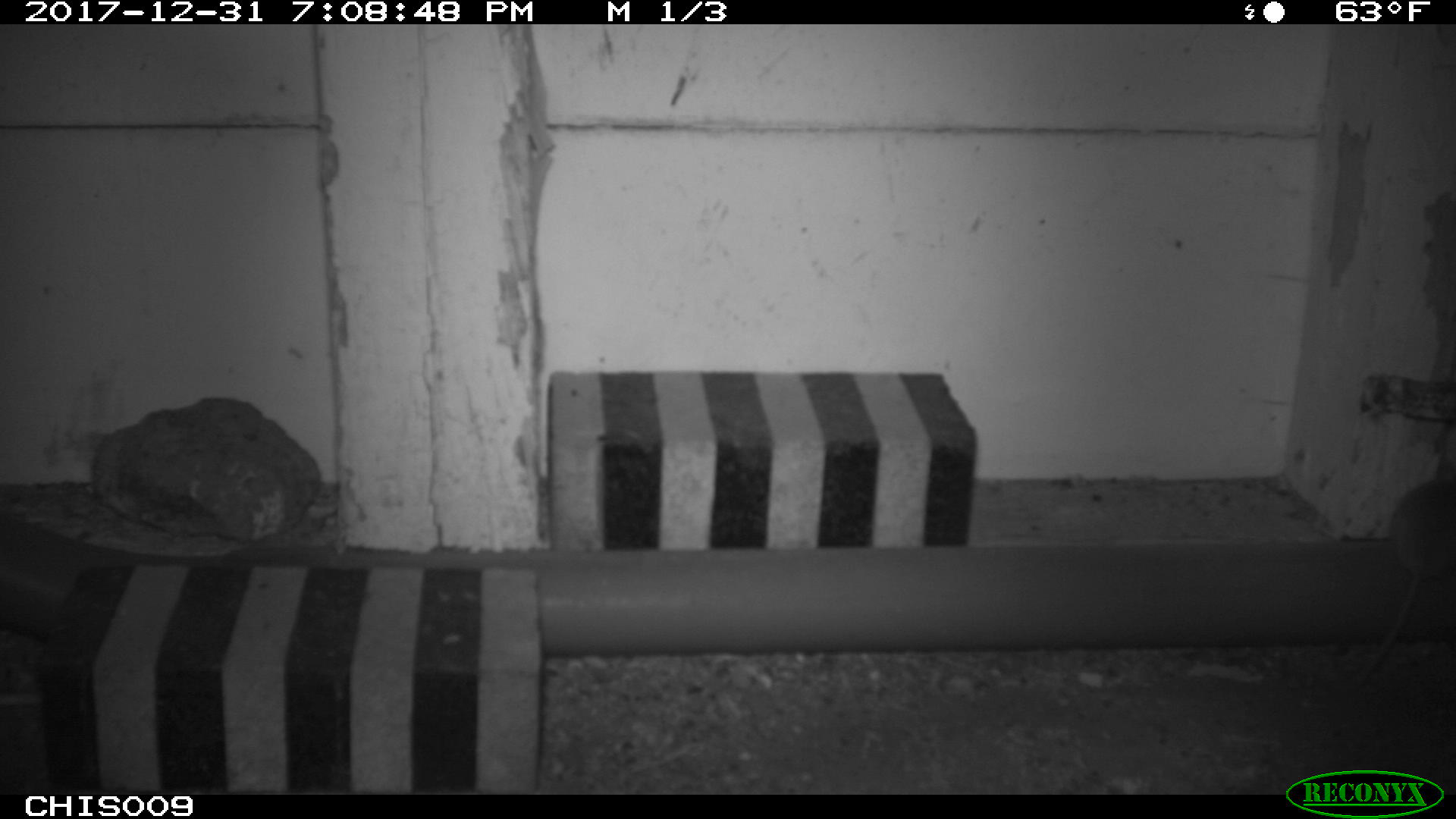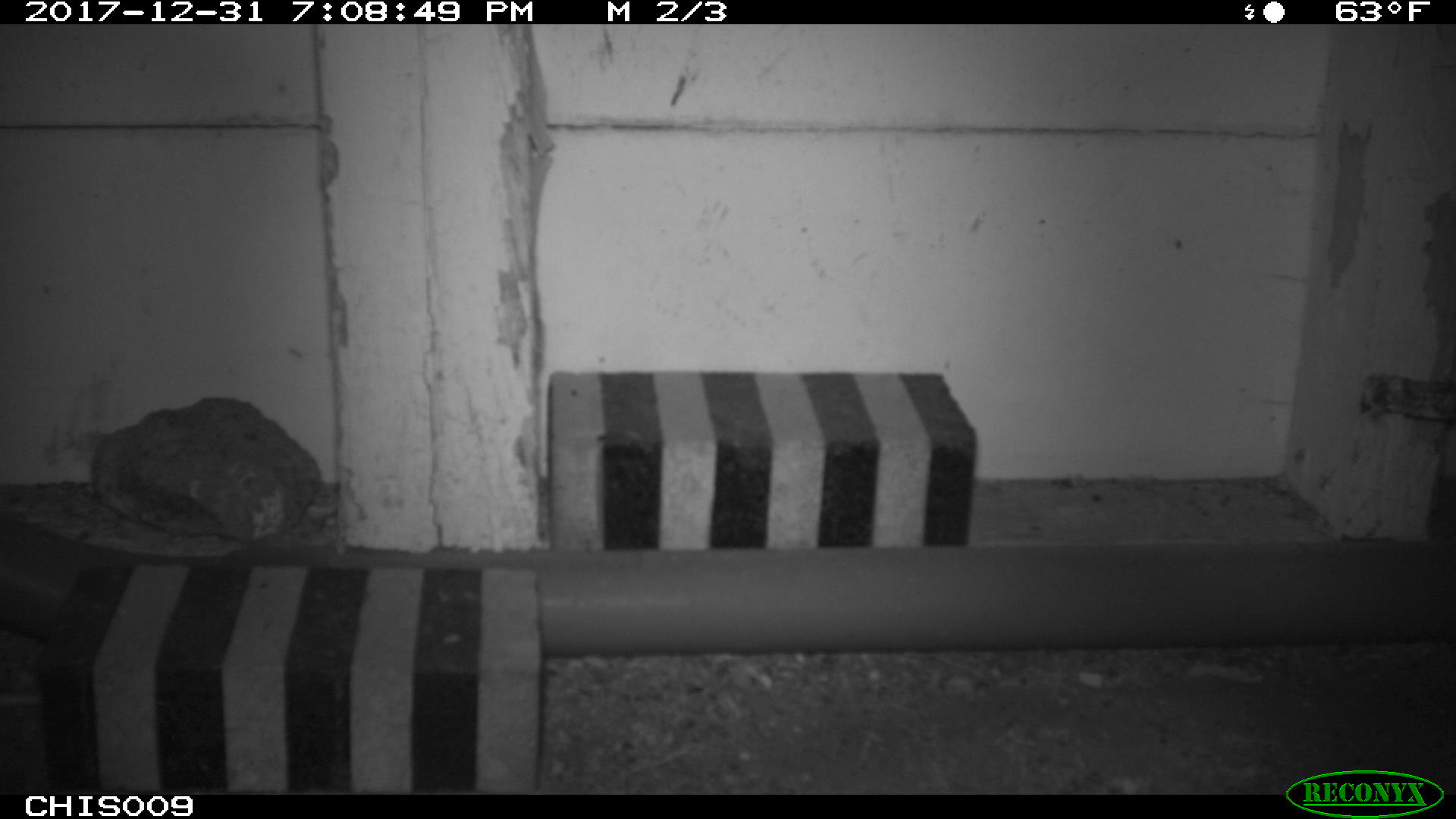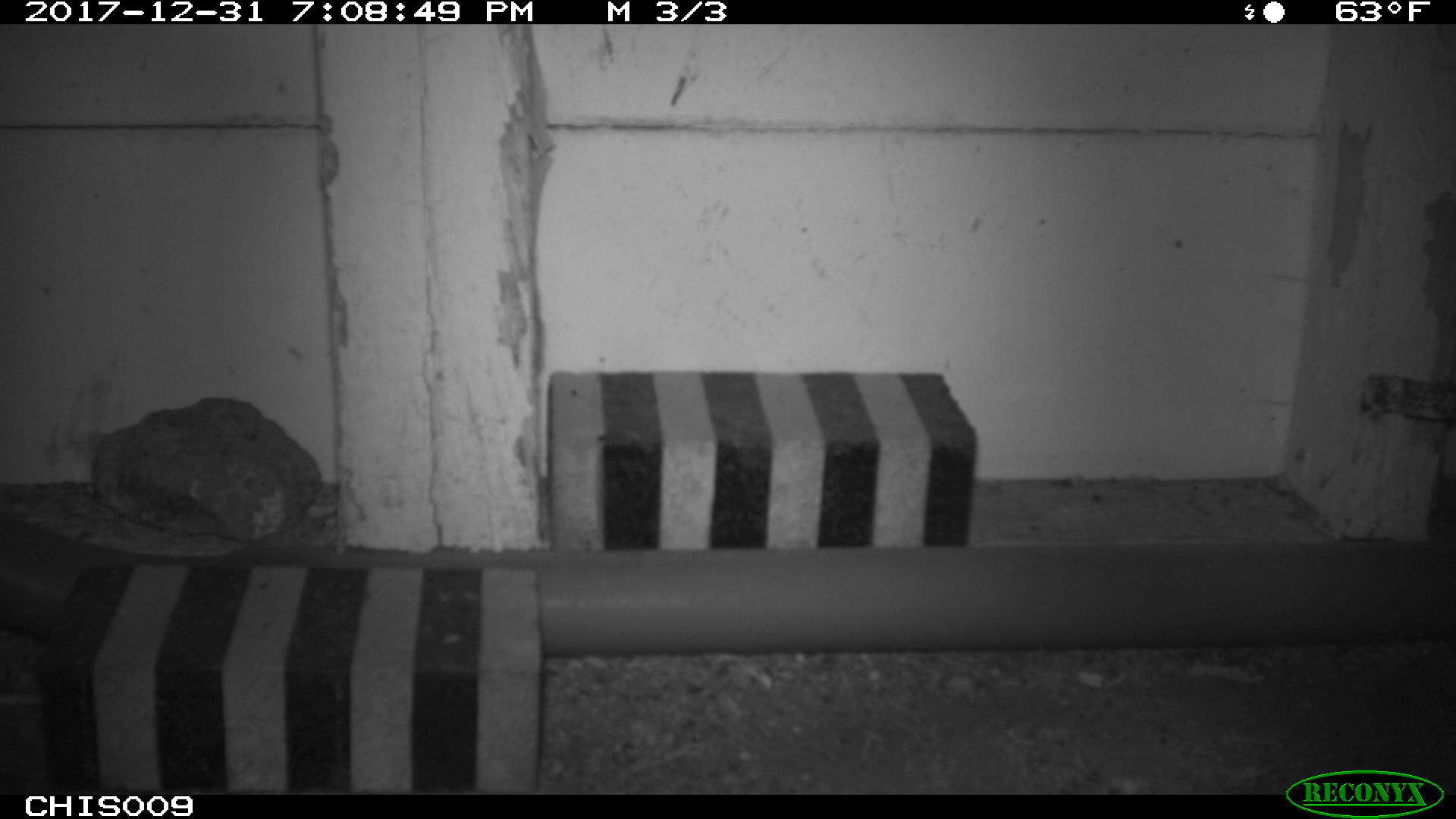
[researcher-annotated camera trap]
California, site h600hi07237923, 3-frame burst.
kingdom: Animalia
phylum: Chordata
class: Mammalia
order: Rodentia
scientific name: Rodentia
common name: rodent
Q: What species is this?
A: Rodent (Rodentia).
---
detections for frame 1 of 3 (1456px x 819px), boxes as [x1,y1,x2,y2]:
rodent: [1354,479,1455,686]